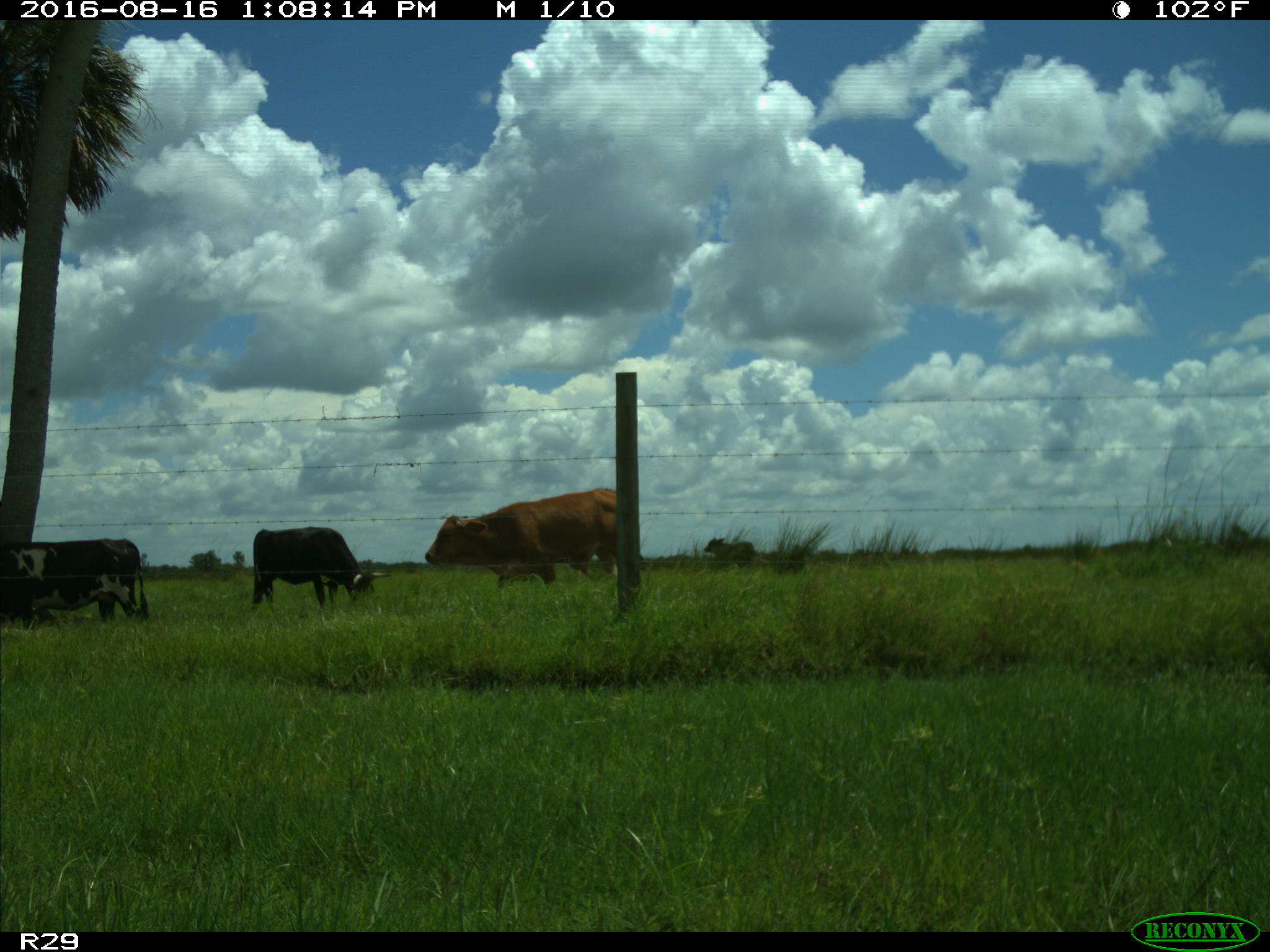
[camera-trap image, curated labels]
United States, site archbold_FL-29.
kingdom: Animalia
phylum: Chordata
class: Mammalia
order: Artiodactyla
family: Bovidae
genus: Bos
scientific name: Bos taurus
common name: domestic cow